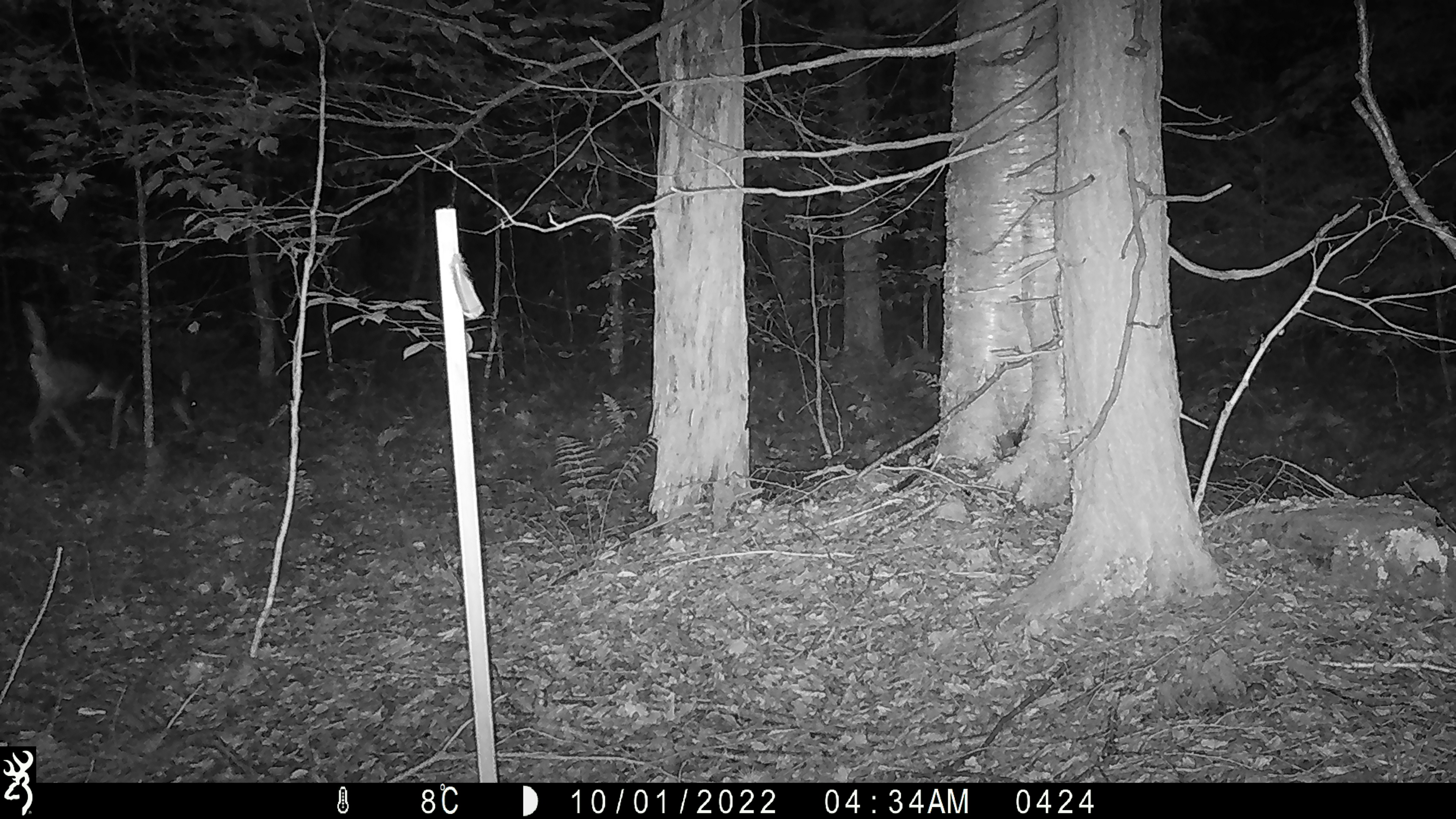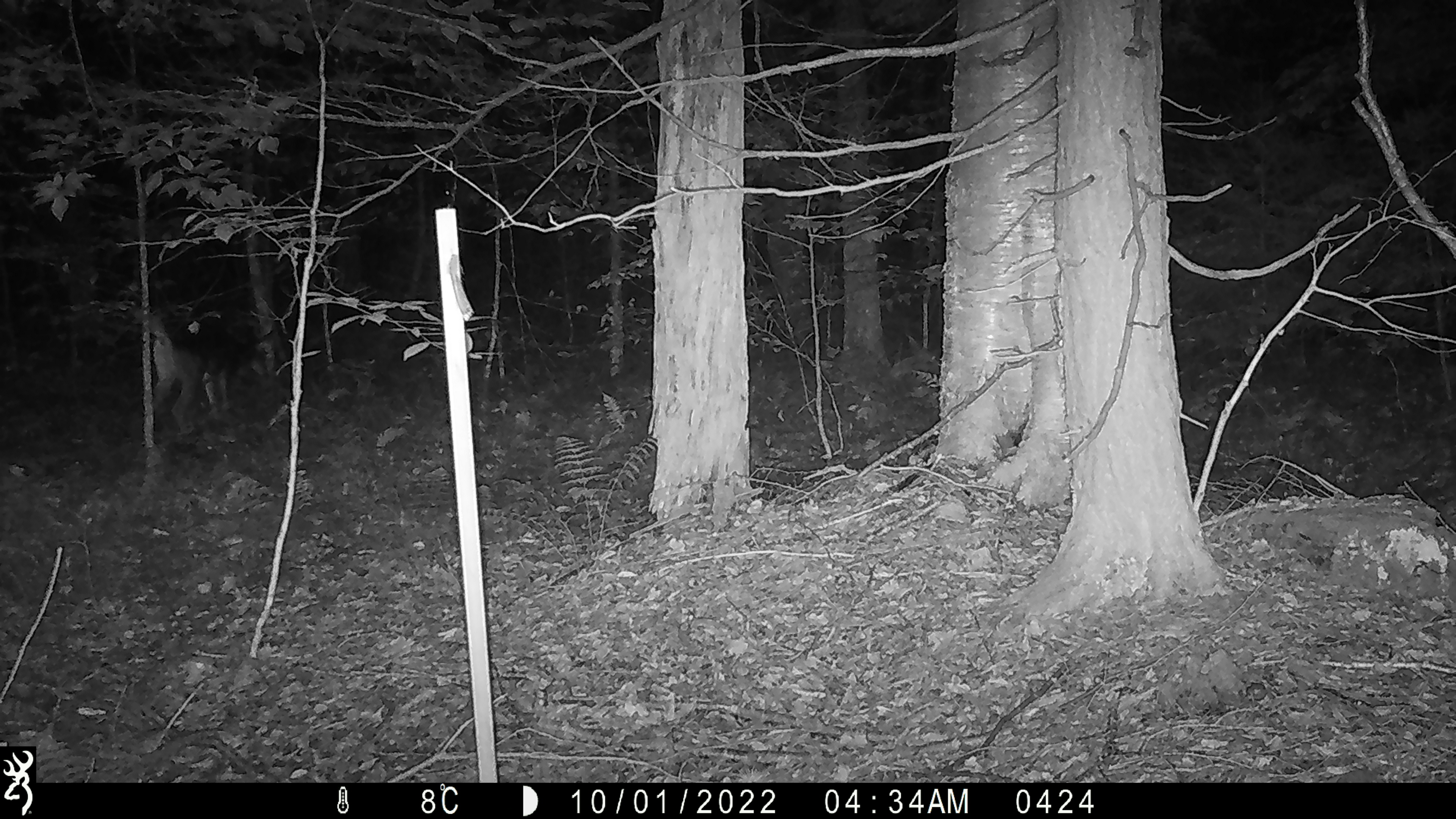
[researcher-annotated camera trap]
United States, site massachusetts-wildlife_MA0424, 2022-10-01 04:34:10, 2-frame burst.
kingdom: Animalia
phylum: Chordata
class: Mammalia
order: Artiodactyla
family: Cervidae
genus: Odocoileus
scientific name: Odocoileus virginianus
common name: white-tailed deer